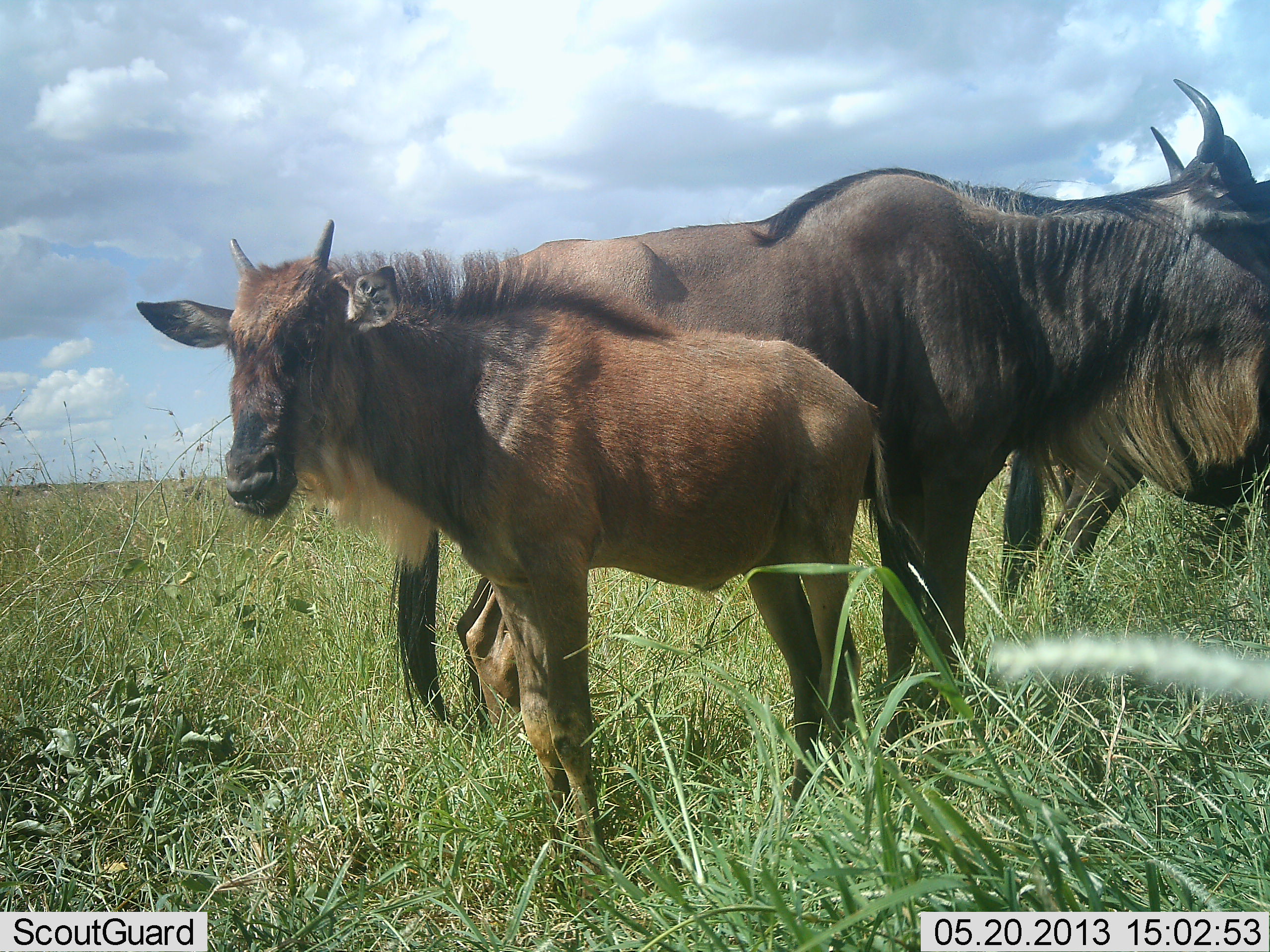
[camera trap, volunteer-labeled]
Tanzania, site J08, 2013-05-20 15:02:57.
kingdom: Animalia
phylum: Chordata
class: Mammalia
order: Artiodactyla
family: Bovidae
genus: Connochaetes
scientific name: Connochaetes taurinus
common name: blue wildebeest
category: wildebeest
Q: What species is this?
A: Wildebeest (blue wildebeest) (Connochaetes taurinus).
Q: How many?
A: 3.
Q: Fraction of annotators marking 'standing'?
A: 100%.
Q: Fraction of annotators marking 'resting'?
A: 0%.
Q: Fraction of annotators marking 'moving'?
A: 0%.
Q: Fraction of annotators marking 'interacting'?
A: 0%.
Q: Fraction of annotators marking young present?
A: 90%.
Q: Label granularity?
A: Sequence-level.